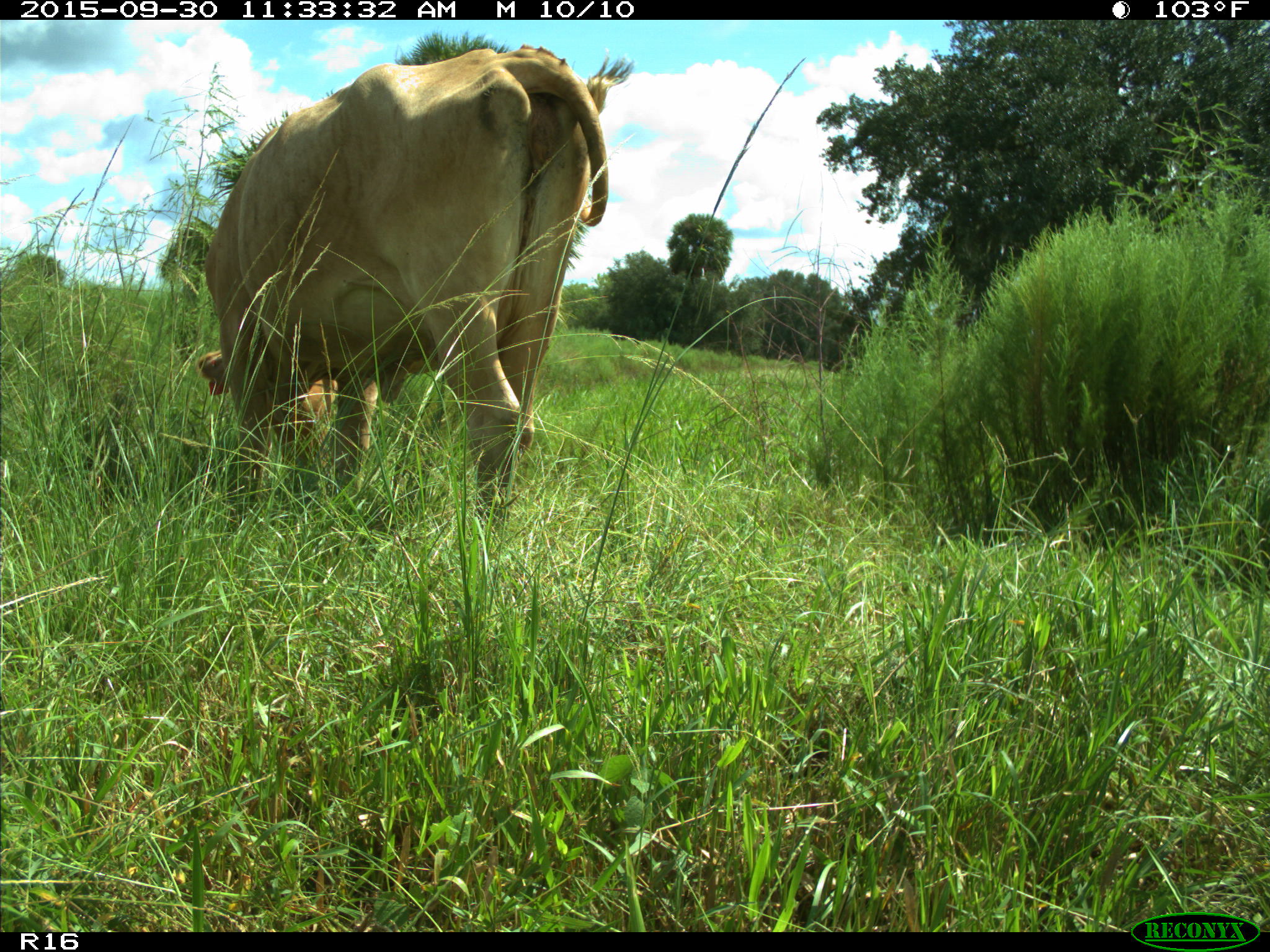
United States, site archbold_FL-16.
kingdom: Animalia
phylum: Chordata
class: Mammalia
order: Artiodactyla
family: Bovidae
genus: Bos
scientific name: Bos taurus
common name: domestic cow